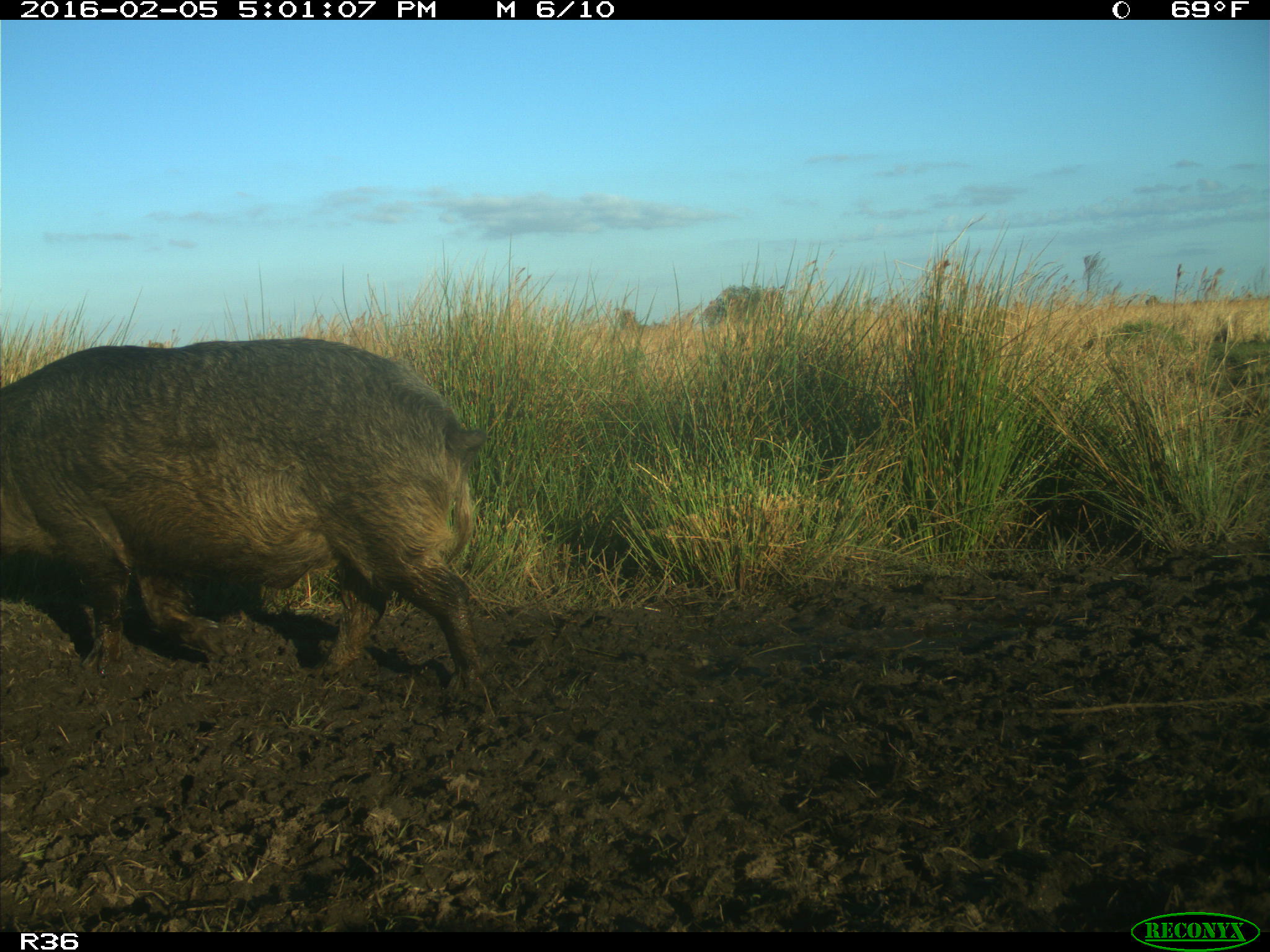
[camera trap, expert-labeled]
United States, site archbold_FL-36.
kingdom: Animalia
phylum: Chordata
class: Mammalia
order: Artiodactyla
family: Suidae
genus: Sus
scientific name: Sus scrofa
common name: wild boar